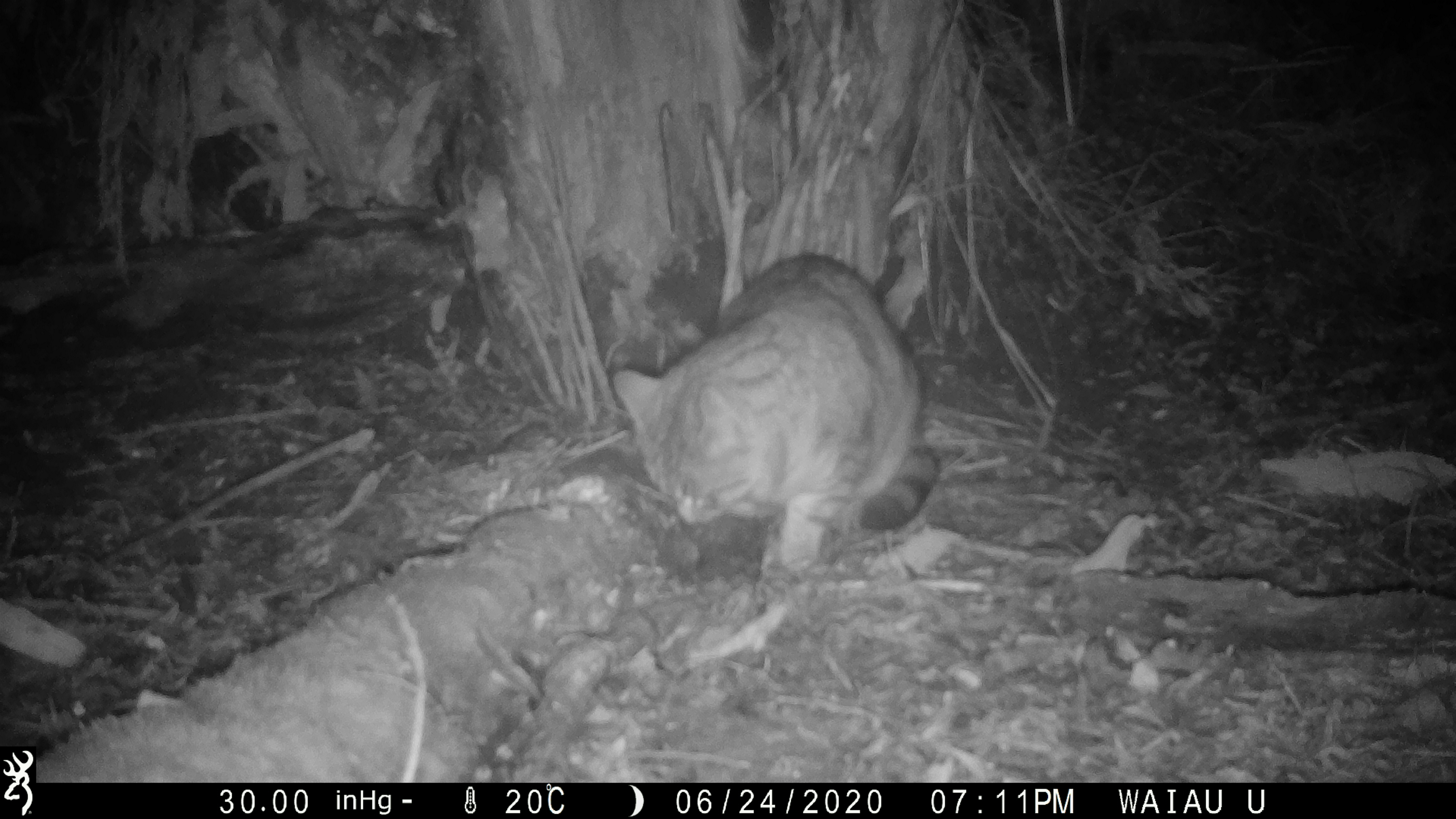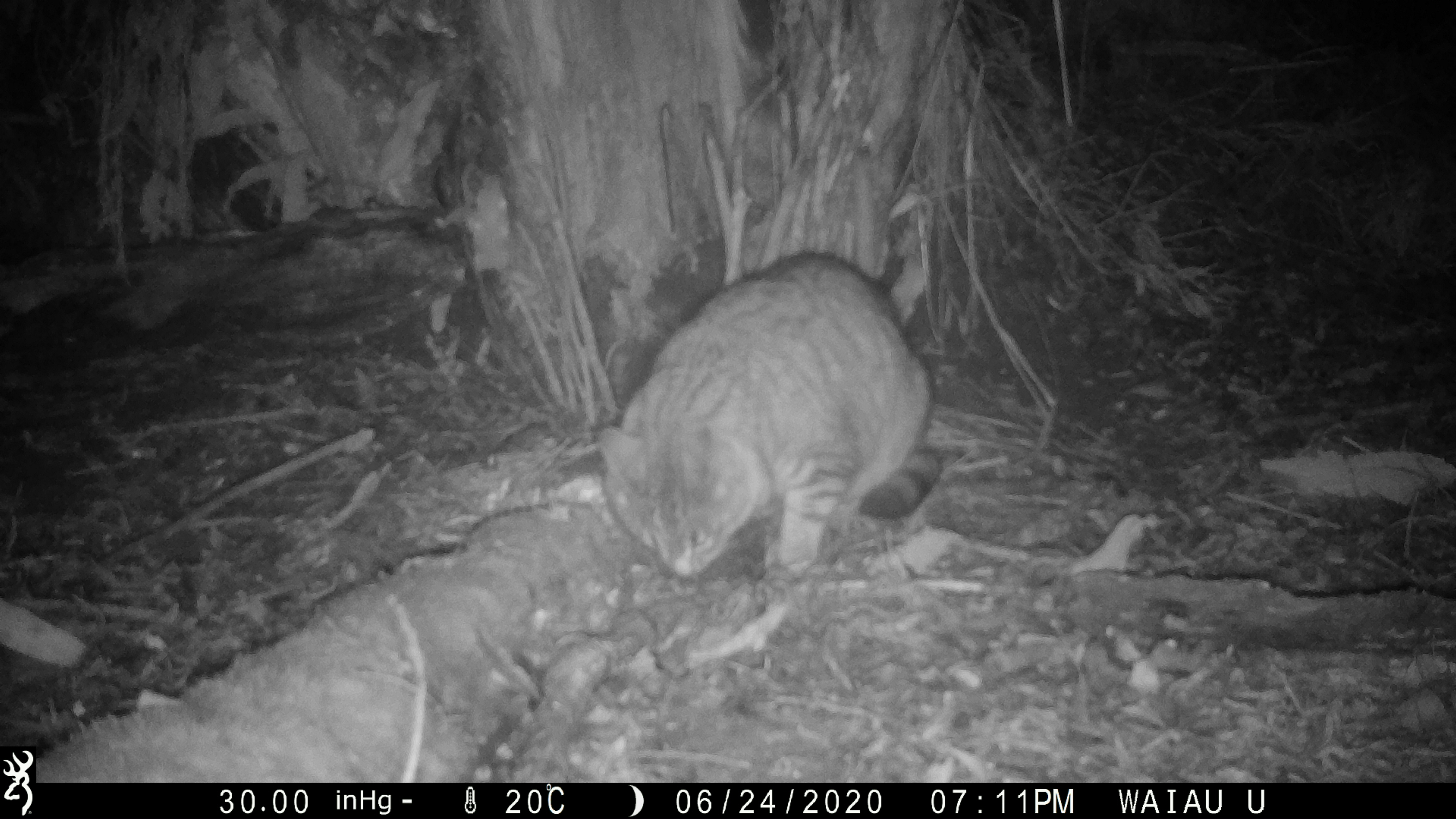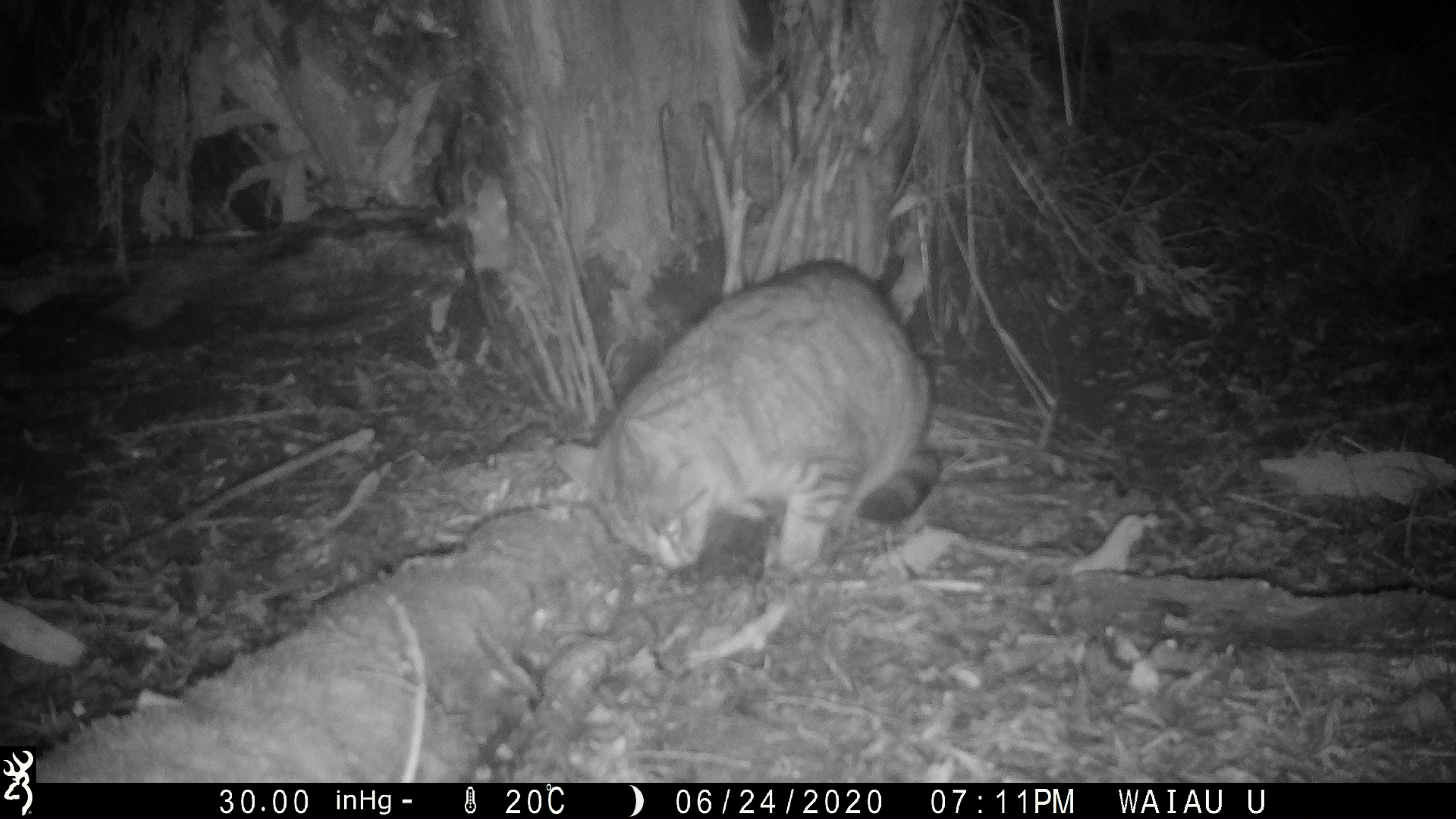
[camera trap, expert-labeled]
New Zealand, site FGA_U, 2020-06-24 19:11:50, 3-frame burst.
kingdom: Animalia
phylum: Chordata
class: Mammalia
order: Carnivora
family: Felidae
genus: Felis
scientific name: Felis catus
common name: domestic cat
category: cat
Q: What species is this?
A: Cat (domestic cat) (Felis catus).